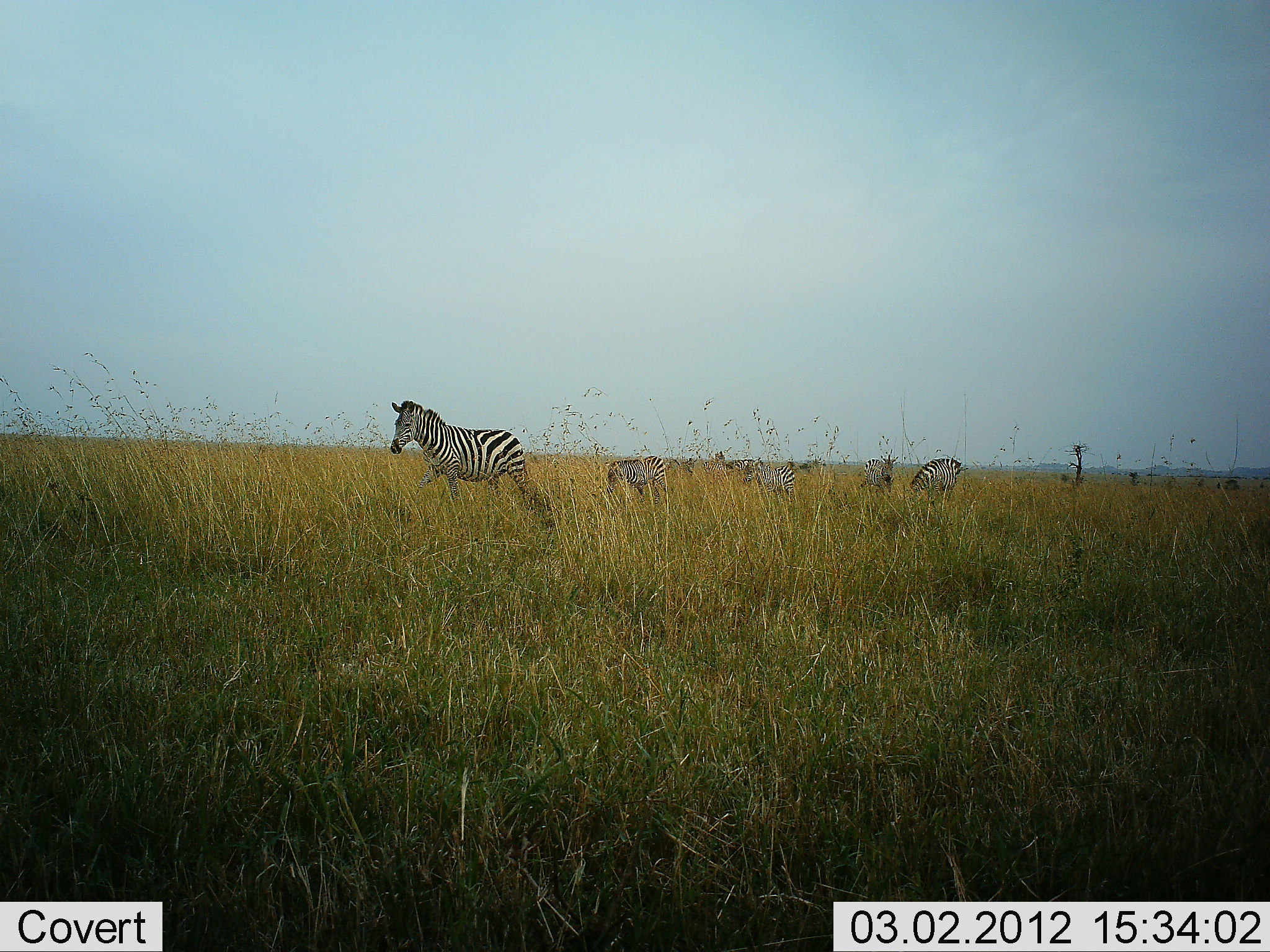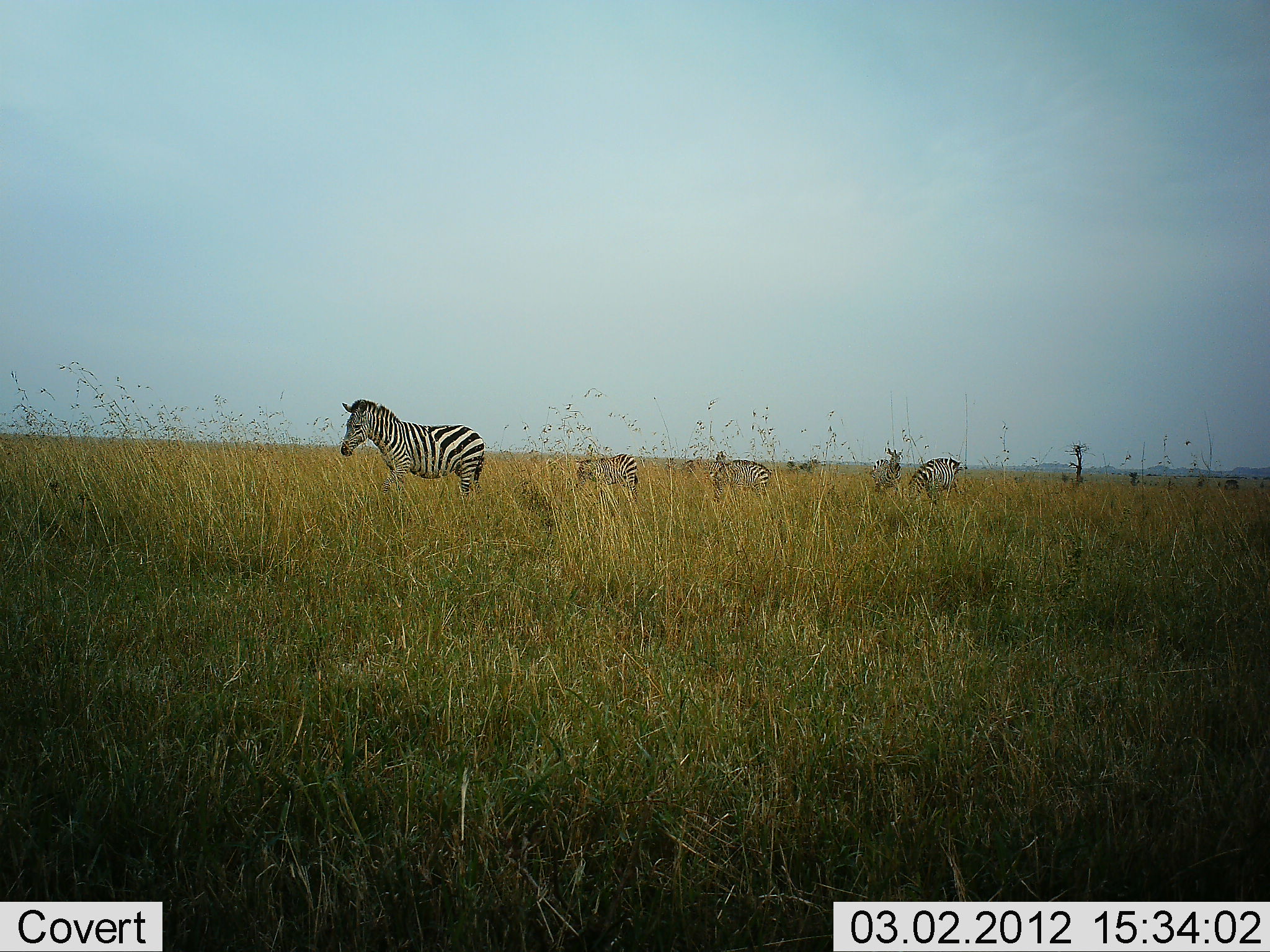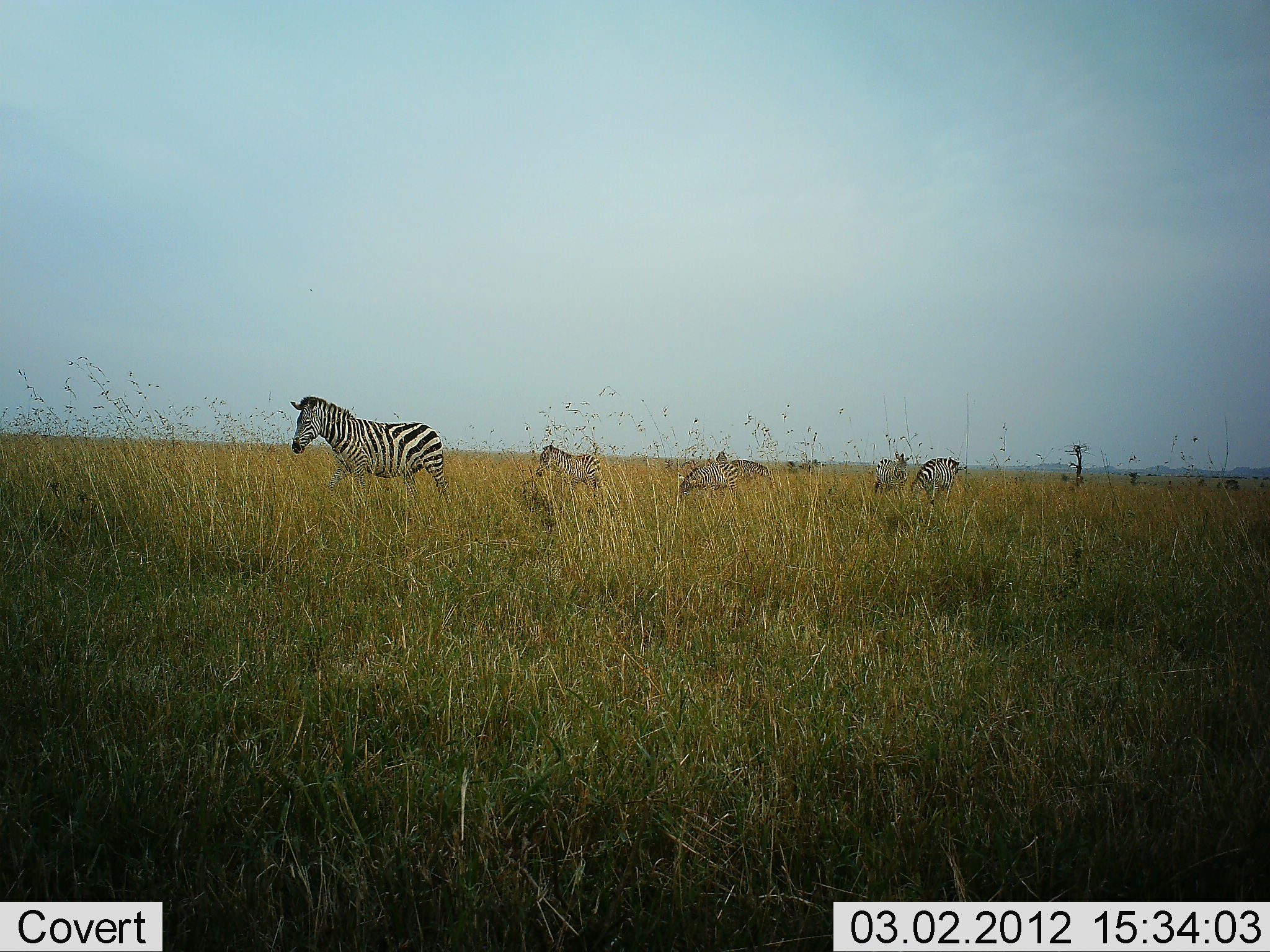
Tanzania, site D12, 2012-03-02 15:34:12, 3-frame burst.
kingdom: Animalia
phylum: Chordata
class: Mammalia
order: Perissodactyla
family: Equidae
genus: Equus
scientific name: Equus quagga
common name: plains zebra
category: zebra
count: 5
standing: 41%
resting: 0%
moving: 82%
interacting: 0%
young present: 5%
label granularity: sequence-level